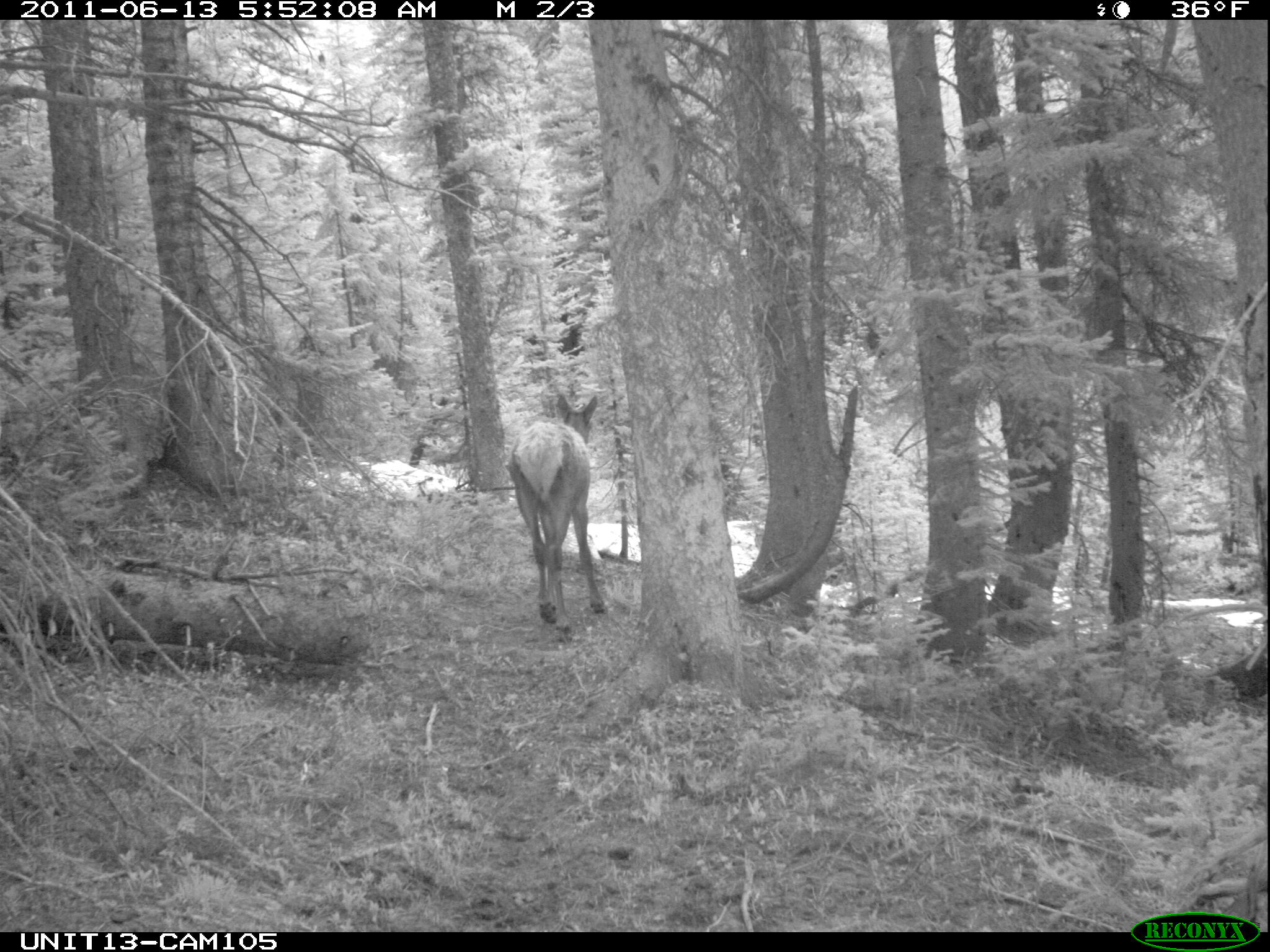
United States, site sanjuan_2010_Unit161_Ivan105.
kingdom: Animalia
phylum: Chordata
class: Mammalia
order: Artiodactyla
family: Cervidae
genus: Cervus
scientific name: Cervus elaphus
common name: red deer